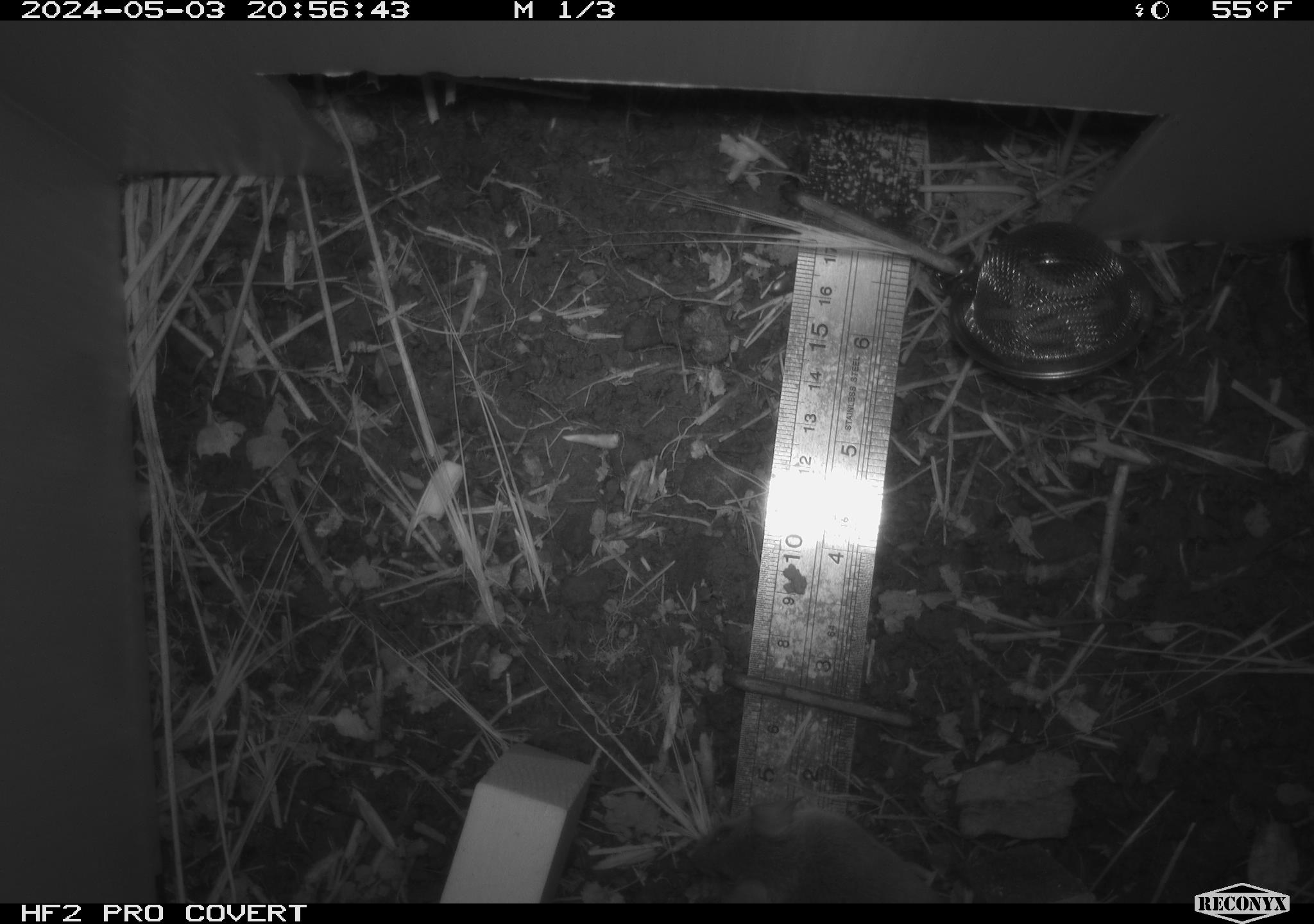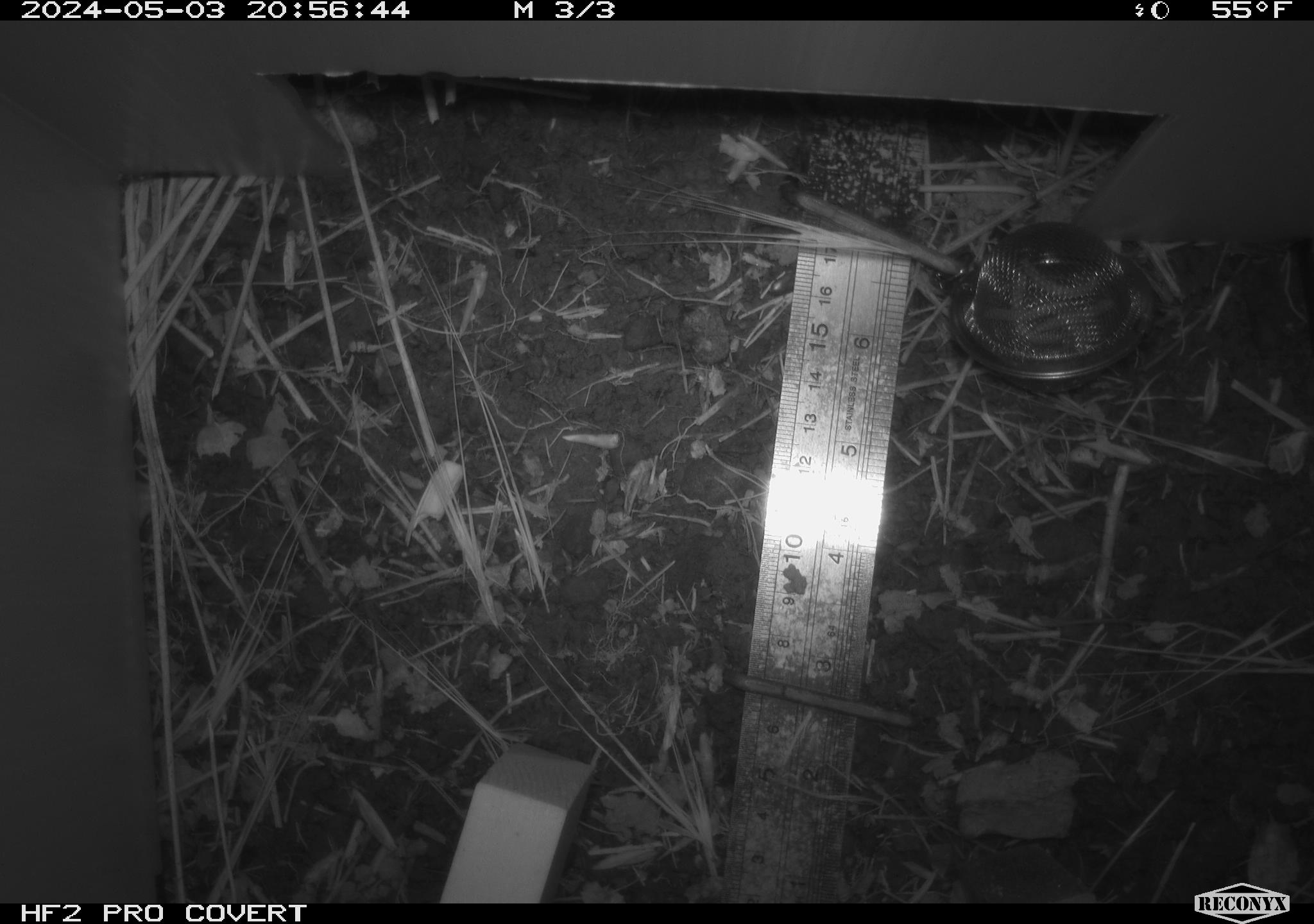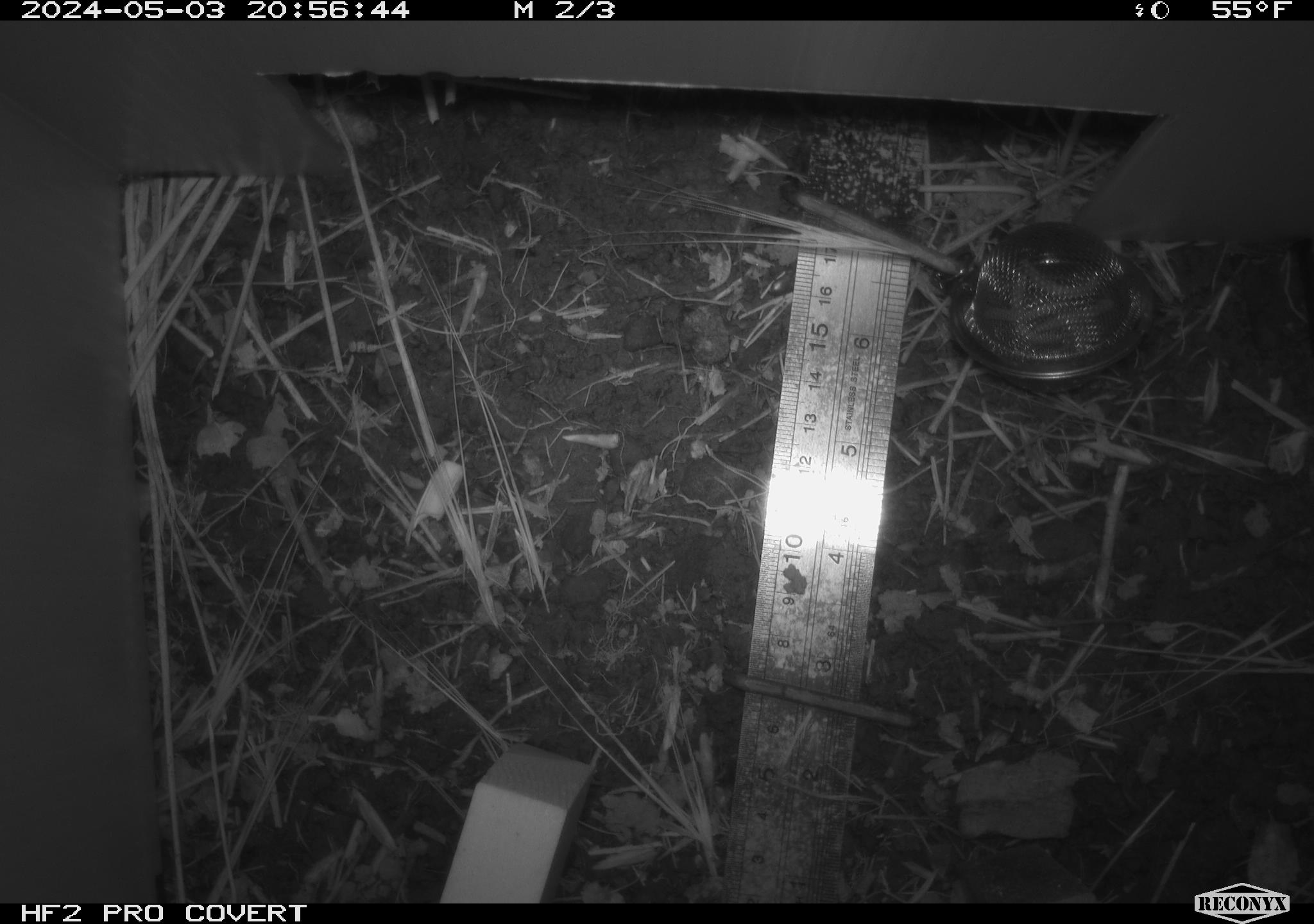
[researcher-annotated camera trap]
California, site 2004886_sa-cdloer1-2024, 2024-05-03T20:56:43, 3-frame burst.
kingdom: Animalia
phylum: Chordata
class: Mammalia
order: Rodentia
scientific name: Rodentia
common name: mouse species